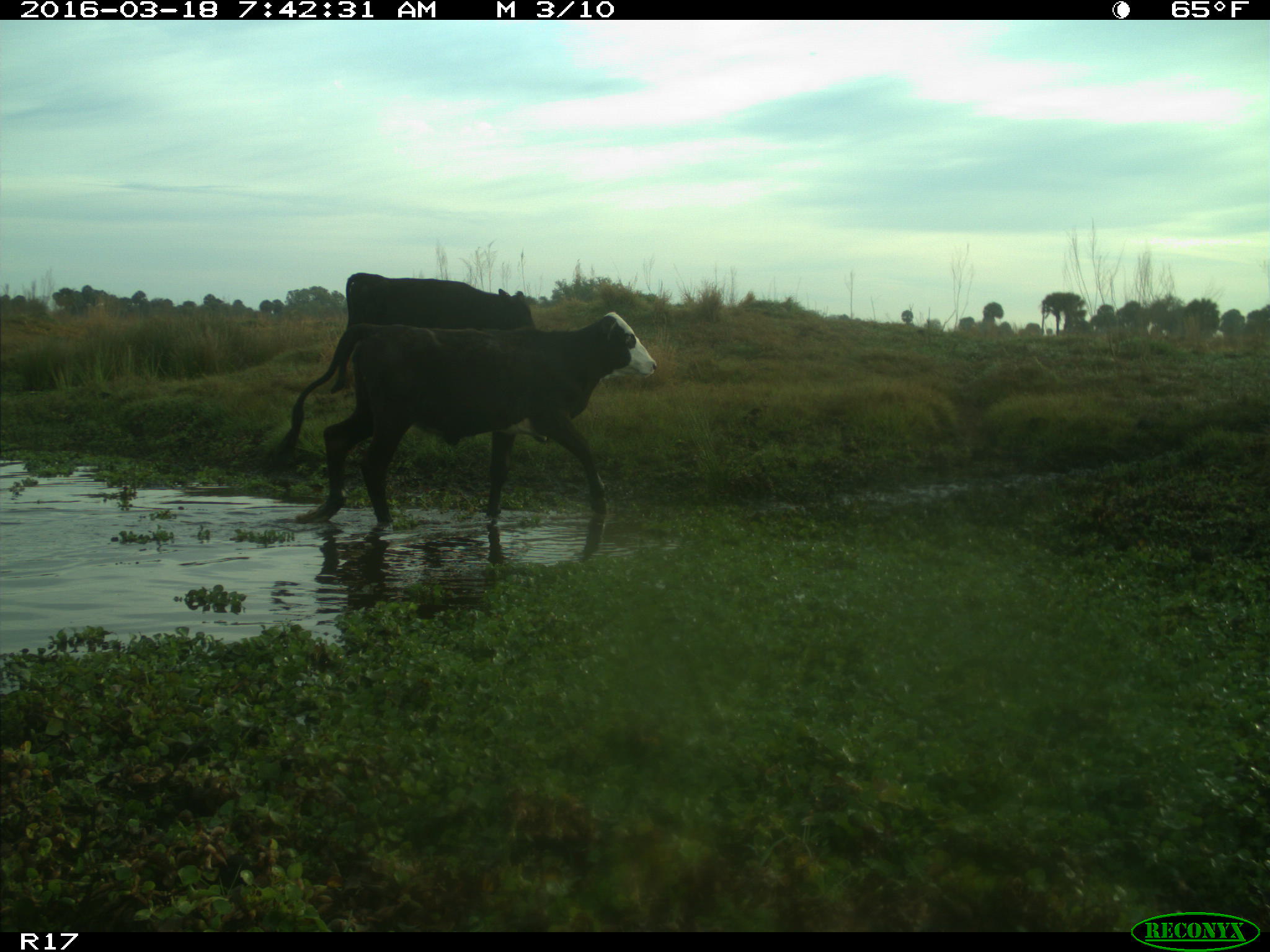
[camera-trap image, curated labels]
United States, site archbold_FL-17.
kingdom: Animalia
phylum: Chordata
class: Mammalia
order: Artiodactyla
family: Bovidae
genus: Bos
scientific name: Bos taurus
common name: domestic cow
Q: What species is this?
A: Bos taurus (domestic cow).